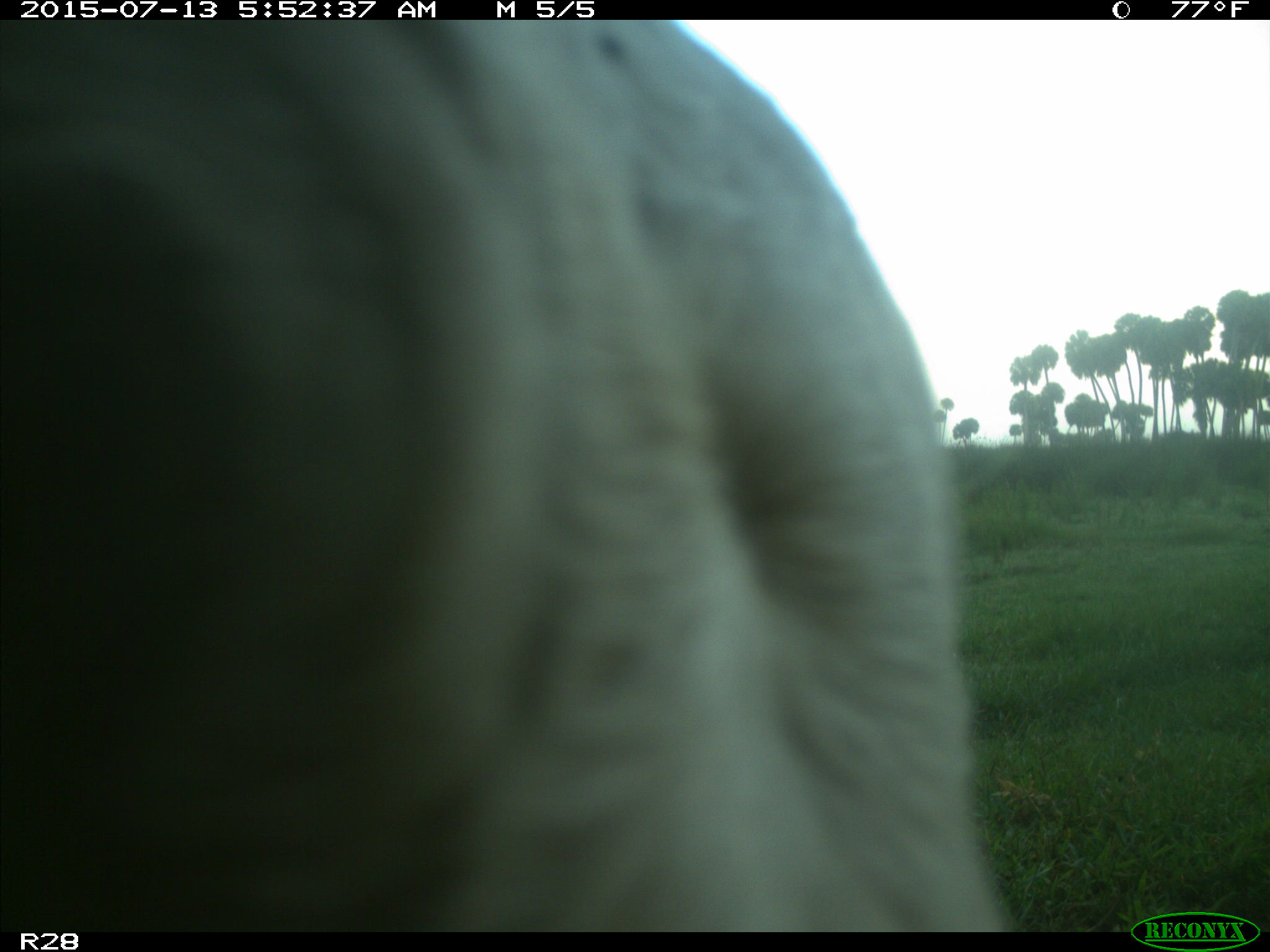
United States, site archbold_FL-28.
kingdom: Animalia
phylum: Chordata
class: Mammalia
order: Artiodactyla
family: Bovidae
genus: Bos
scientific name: Bos taurus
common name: domestic cow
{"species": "Bos taurus (domestic cow)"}